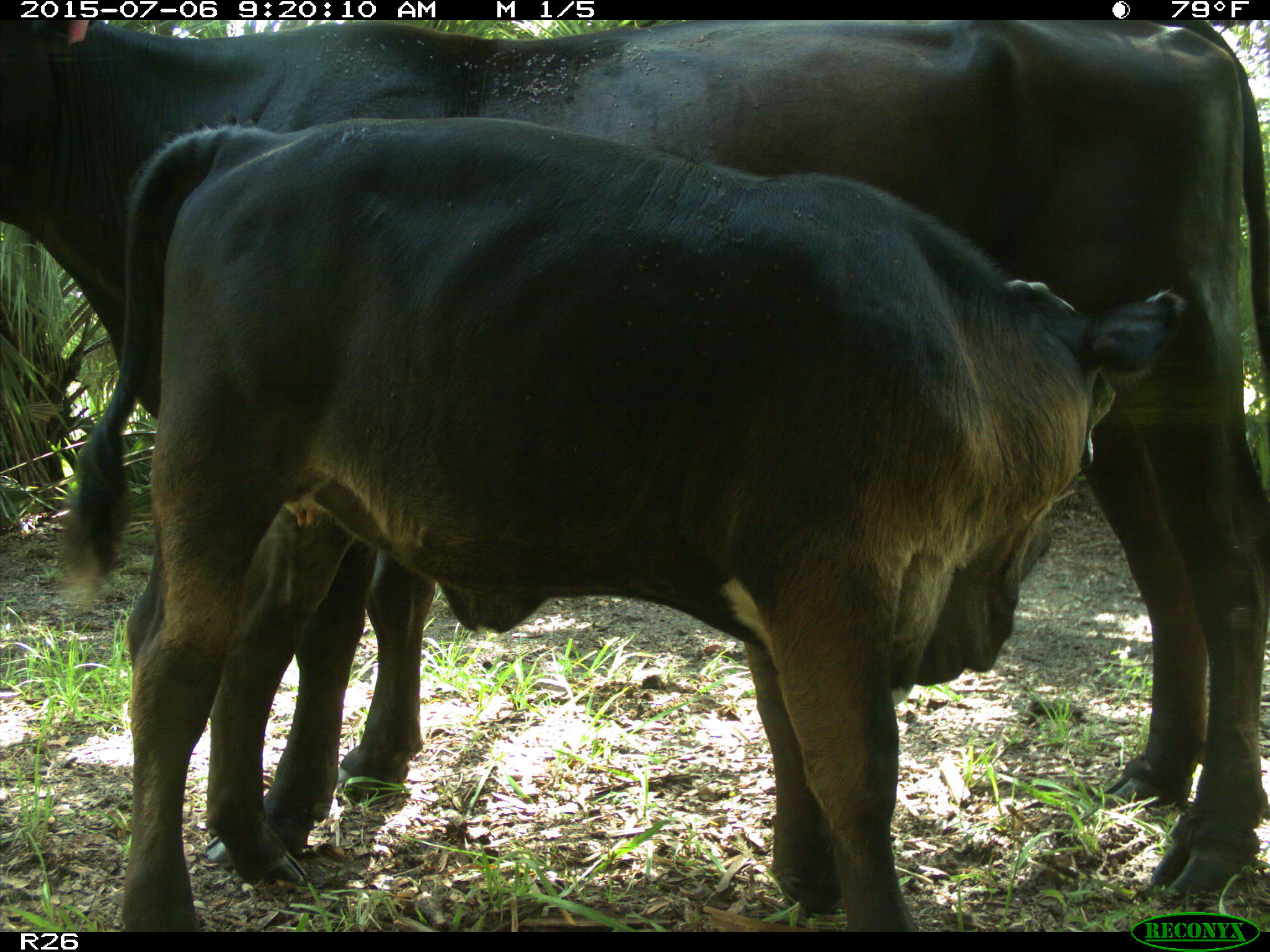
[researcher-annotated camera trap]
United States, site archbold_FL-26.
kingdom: Animalia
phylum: Chordata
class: Mammalia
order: Artiodactyla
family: Bovidae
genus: Bos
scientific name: Bos taurus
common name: domestic cow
Bos taurus (domestic cow).